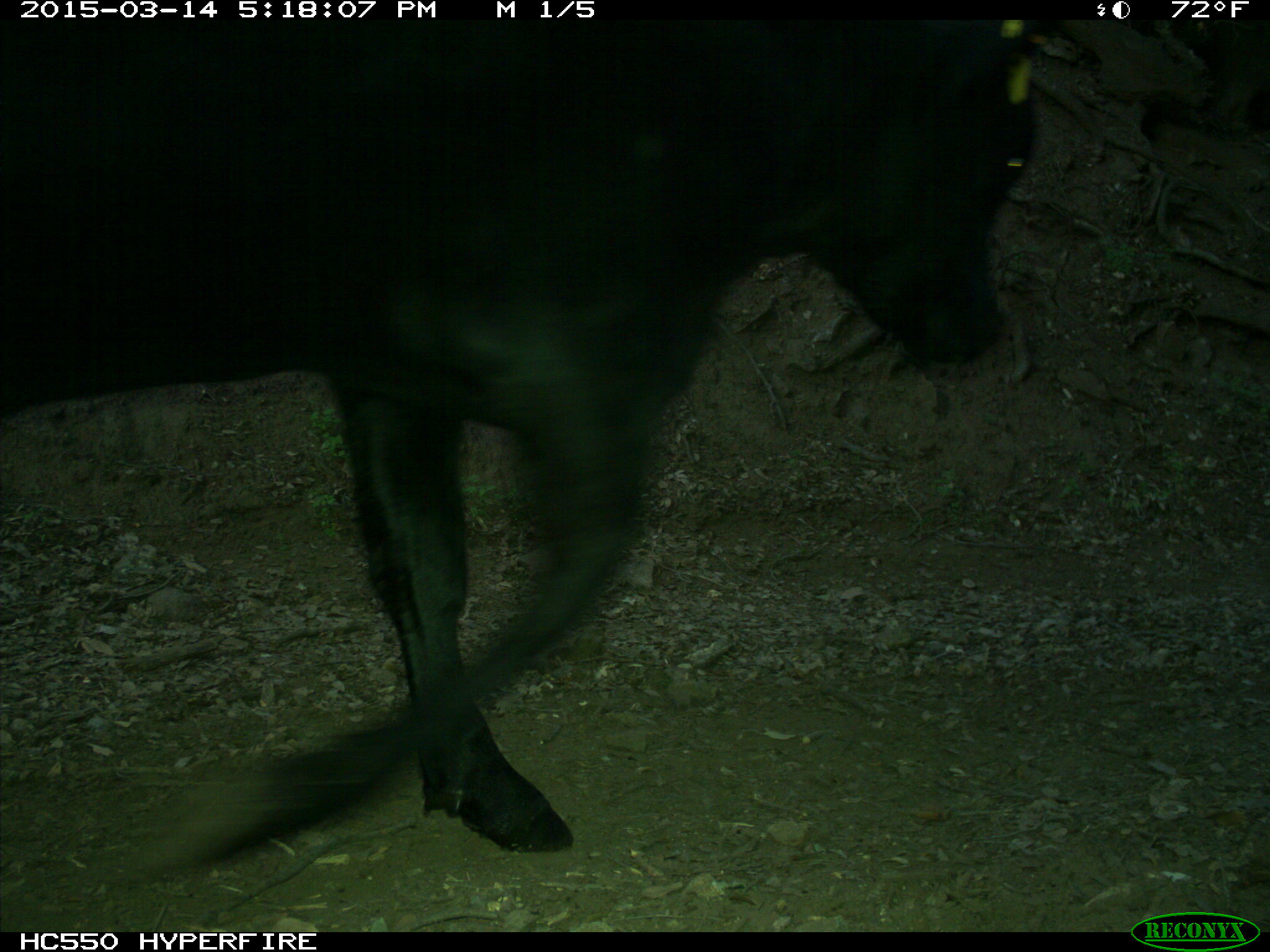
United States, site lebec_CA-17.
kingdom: Animalia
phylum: Chordata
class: Mammalia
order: Artiodactyla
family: Bovidae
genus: Bos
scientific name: Bos taurus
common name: domestic cow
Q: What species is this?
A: Bos taurus (domestic cow).